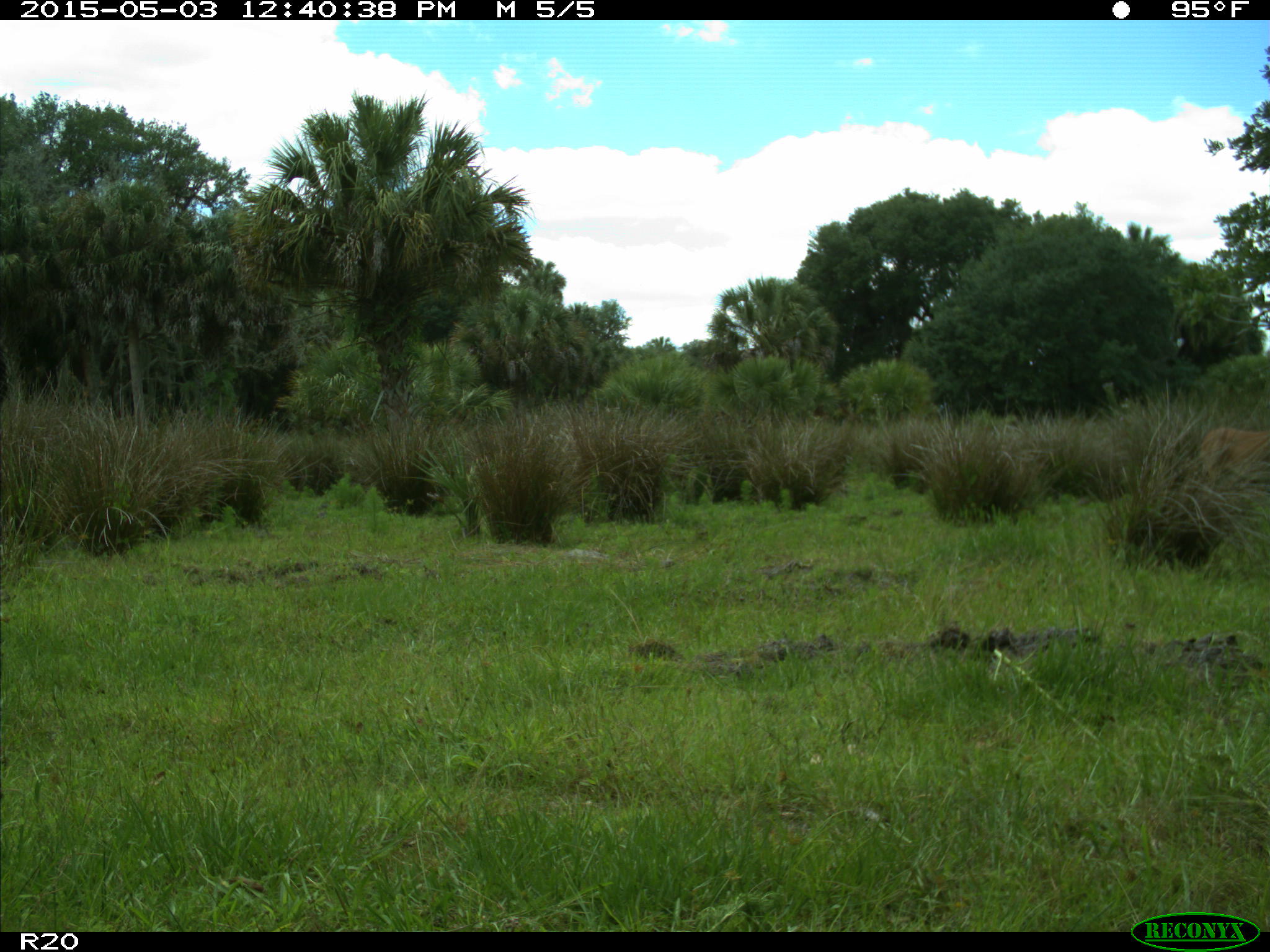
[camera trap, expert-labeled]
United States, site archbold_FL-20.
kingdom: Animalia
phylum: Chordata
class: Mammalia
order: Artiodactyla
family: Cervidae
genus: Odocoileus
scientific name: Odocoileus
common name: deer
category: unidentified deer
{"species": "unidentified deer (deer) (Odocoileus)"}